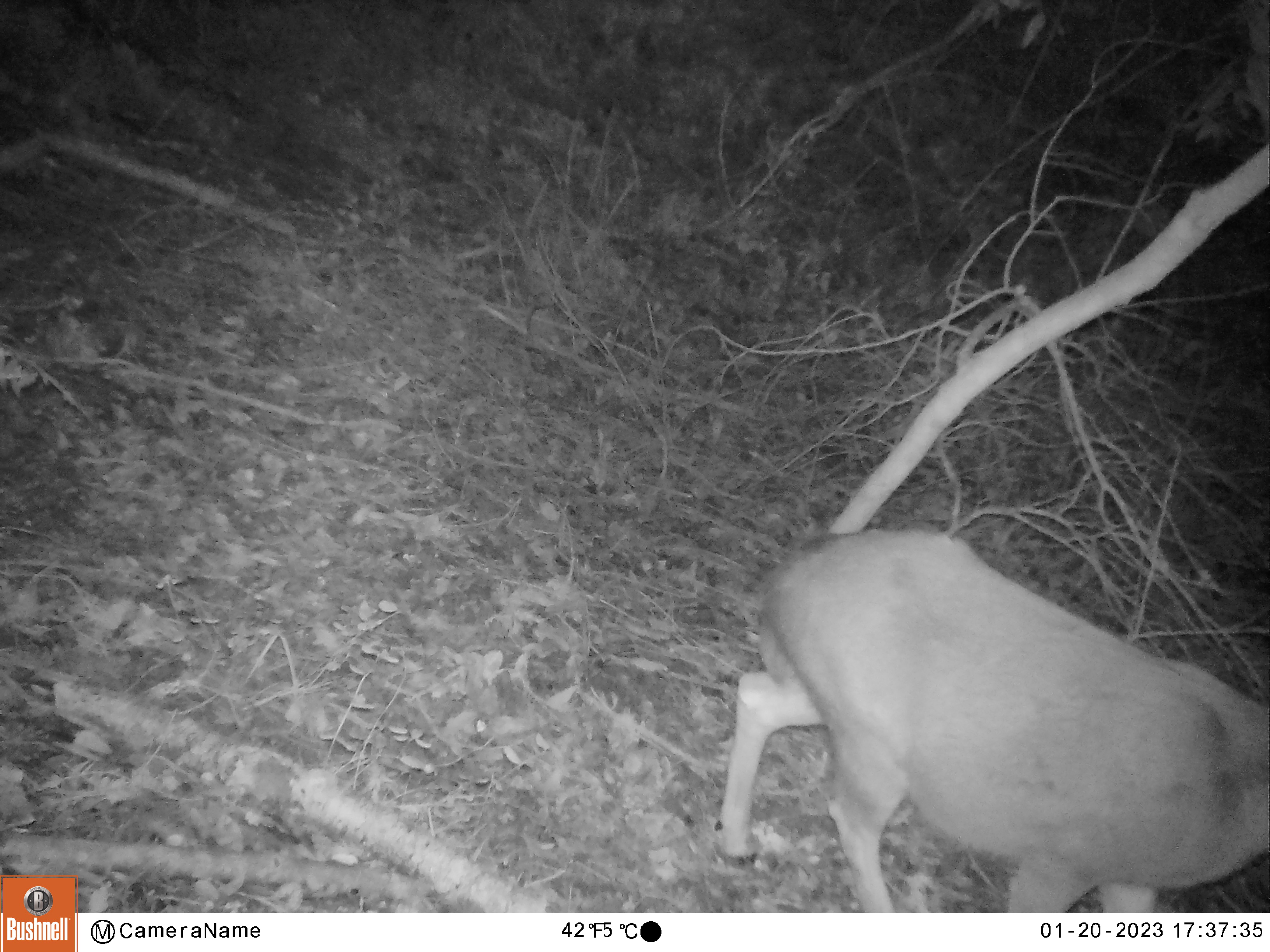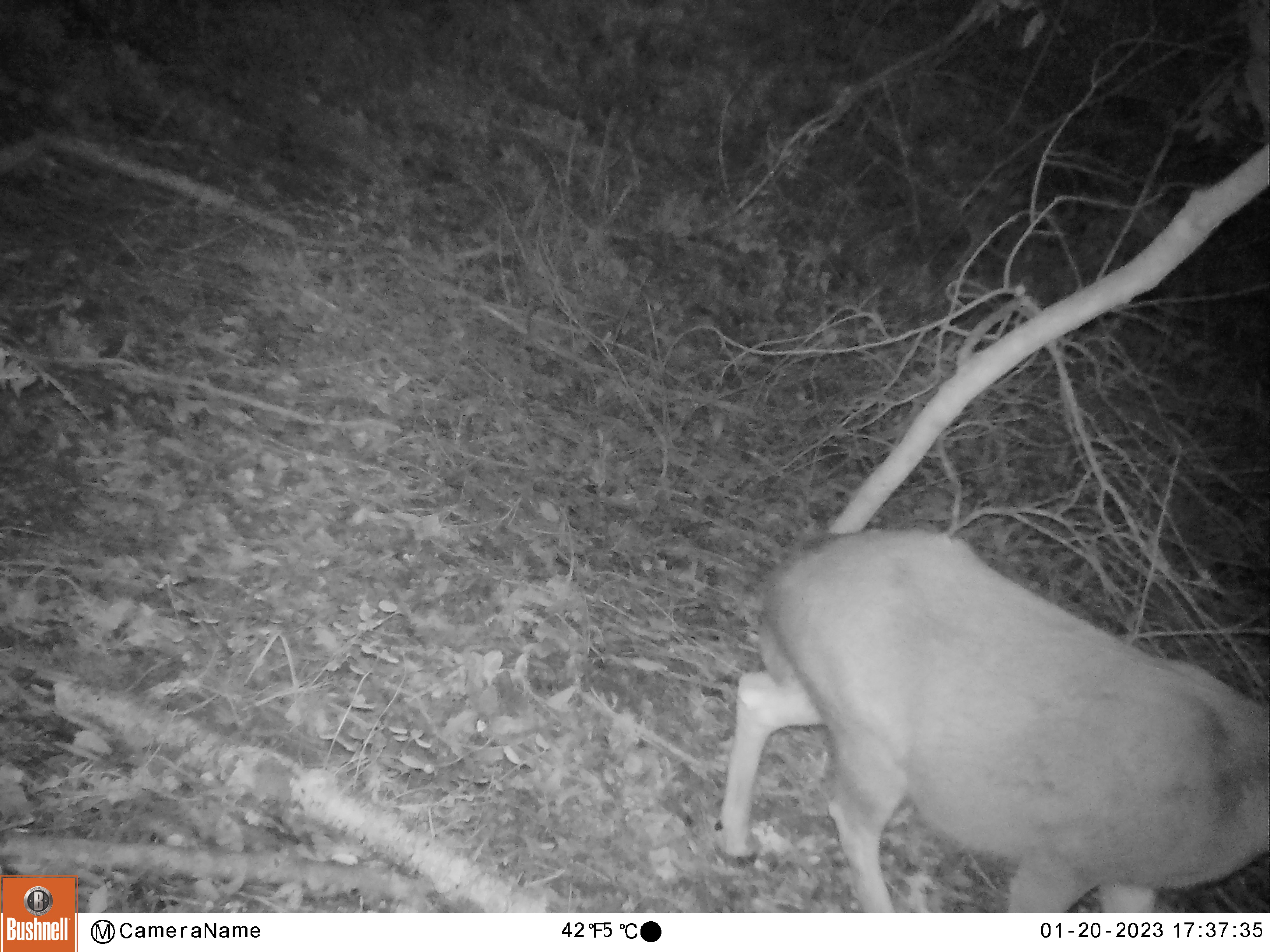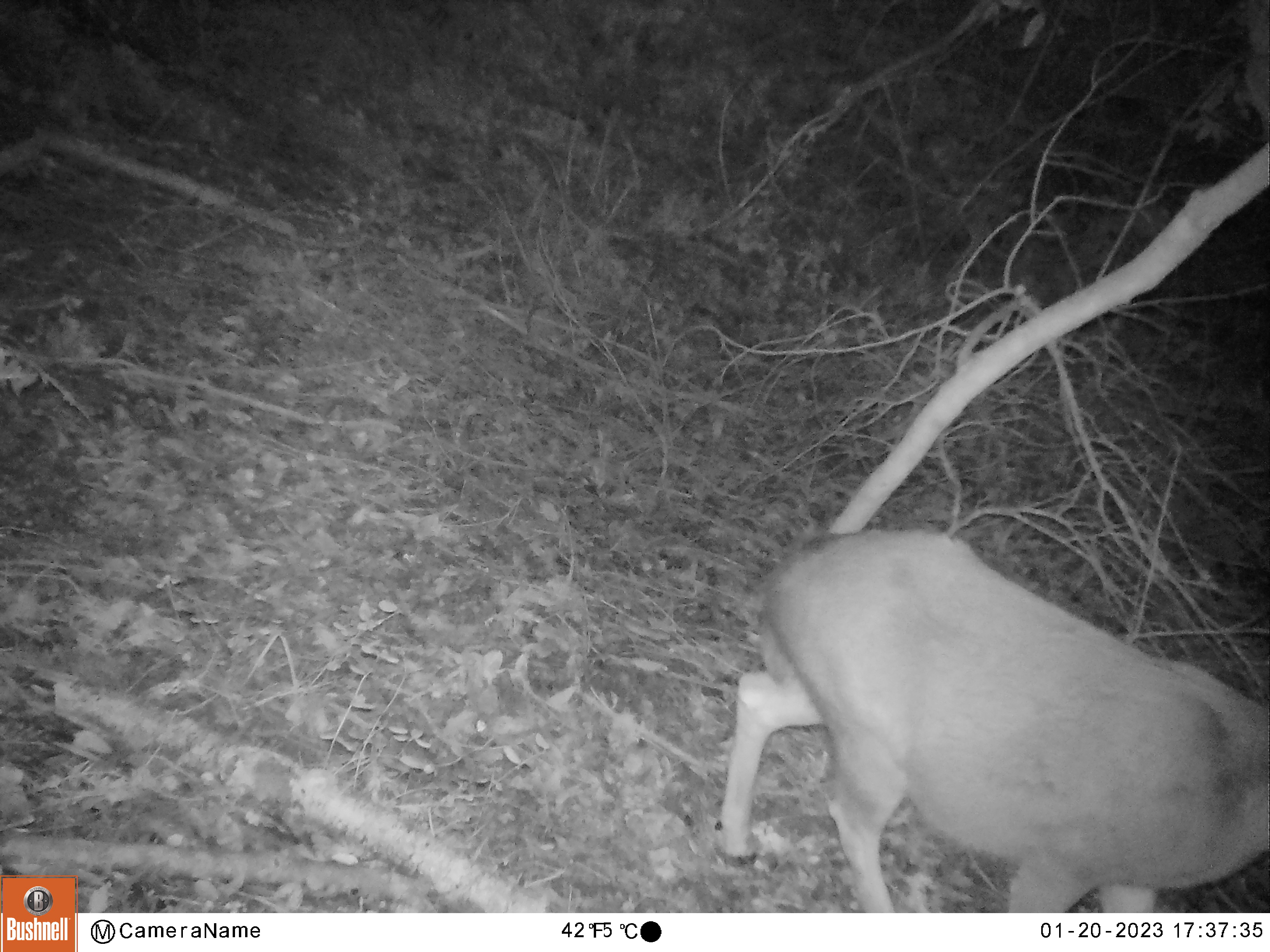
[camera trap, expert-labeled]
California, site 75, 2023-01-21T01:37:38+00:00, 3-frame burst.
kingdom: Animalia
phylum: Chordata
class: Mammalia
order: Artiodactyla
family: Cervidae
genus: Odocoileus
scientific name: Odocoileus hemionus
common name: mule deer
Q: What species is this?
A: Mule deer (Odocoileus hemionus).